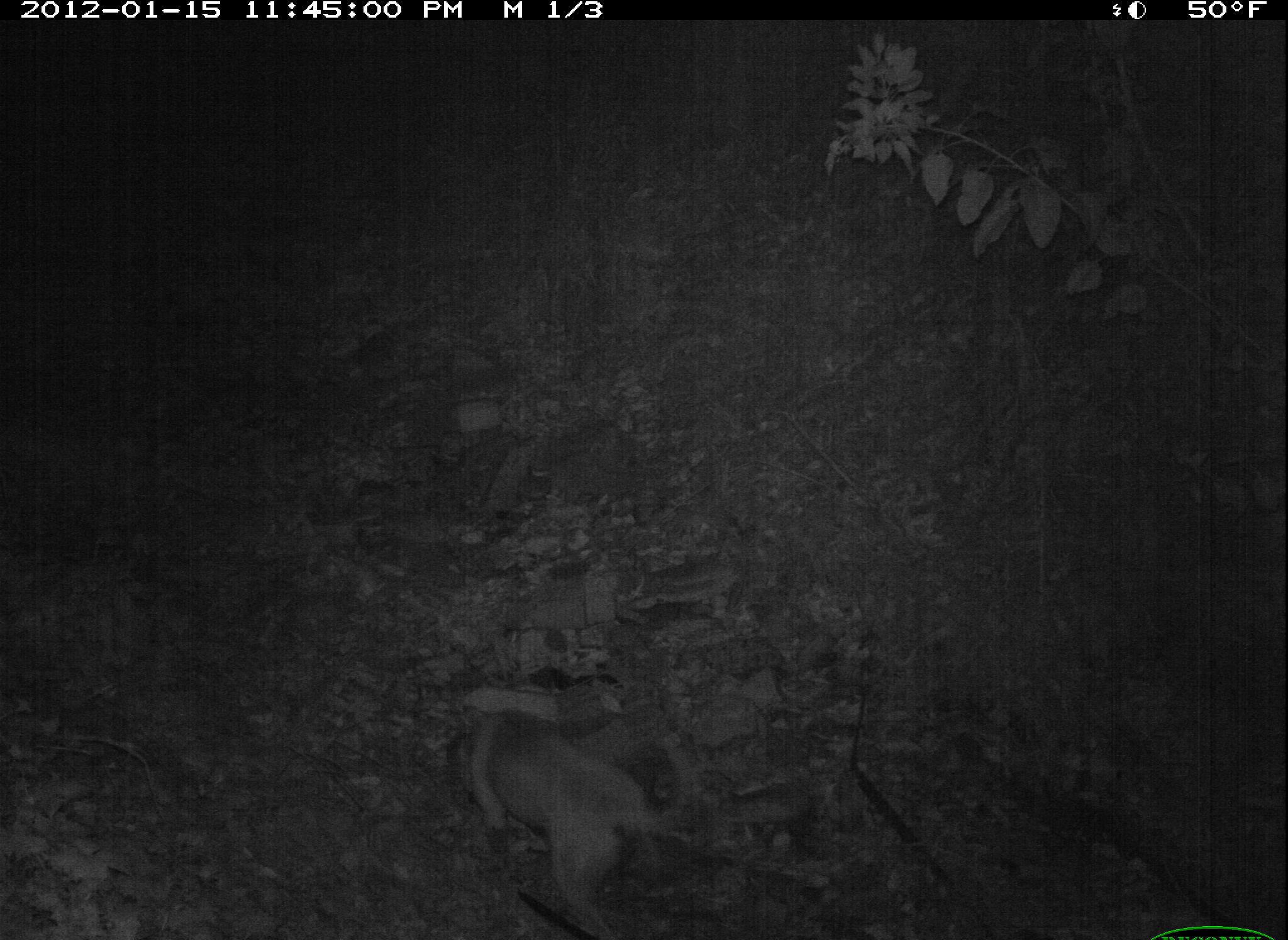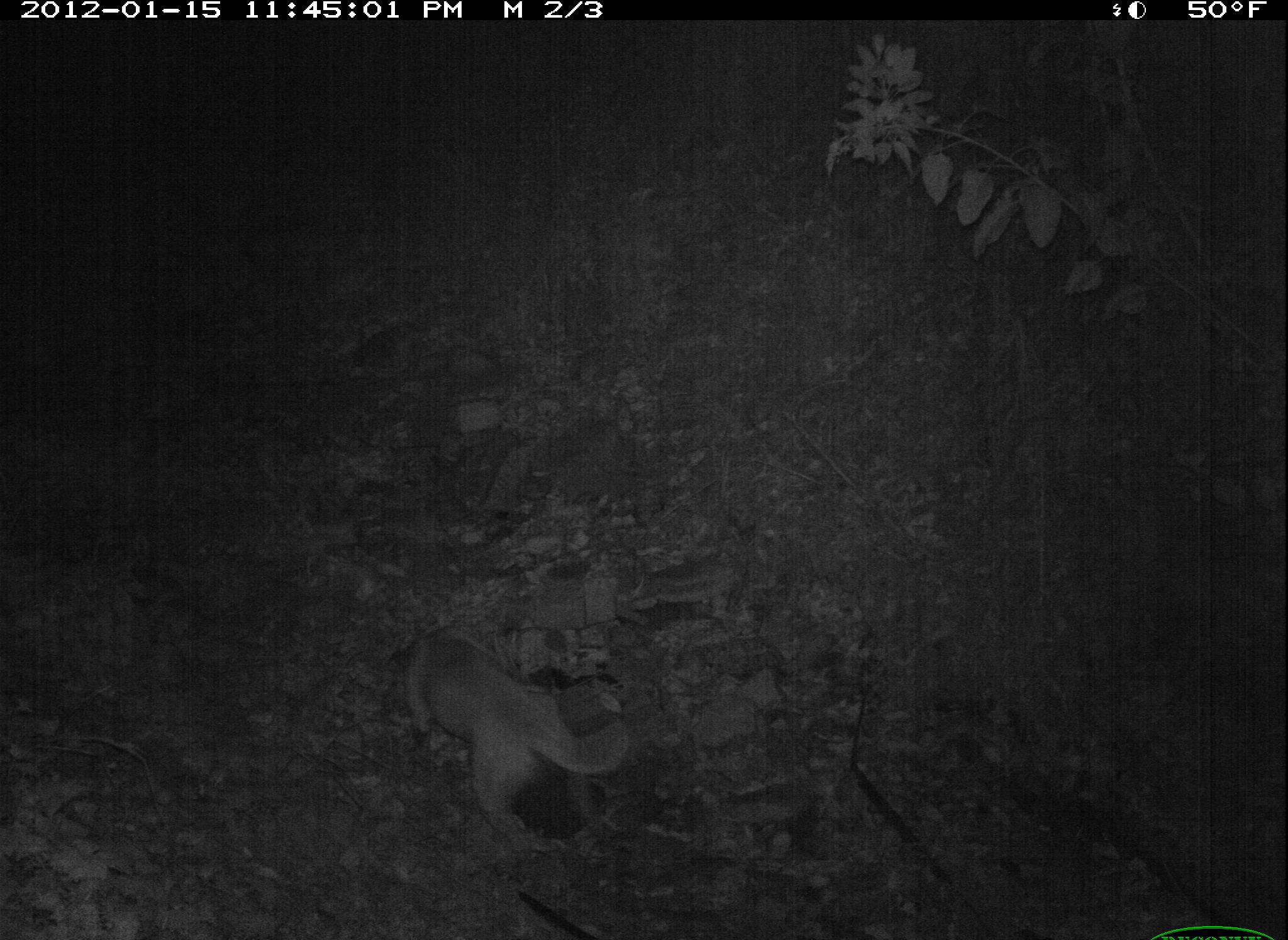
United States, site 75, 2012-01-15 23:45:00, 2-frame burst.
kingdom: Animalia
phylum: Chordata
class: Mammalia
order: Carnivora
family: Canidae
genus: Canis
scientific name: Canis familiaris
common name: domestic dog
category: dog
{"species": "dog (domestic dog) (Canis familiaris)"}